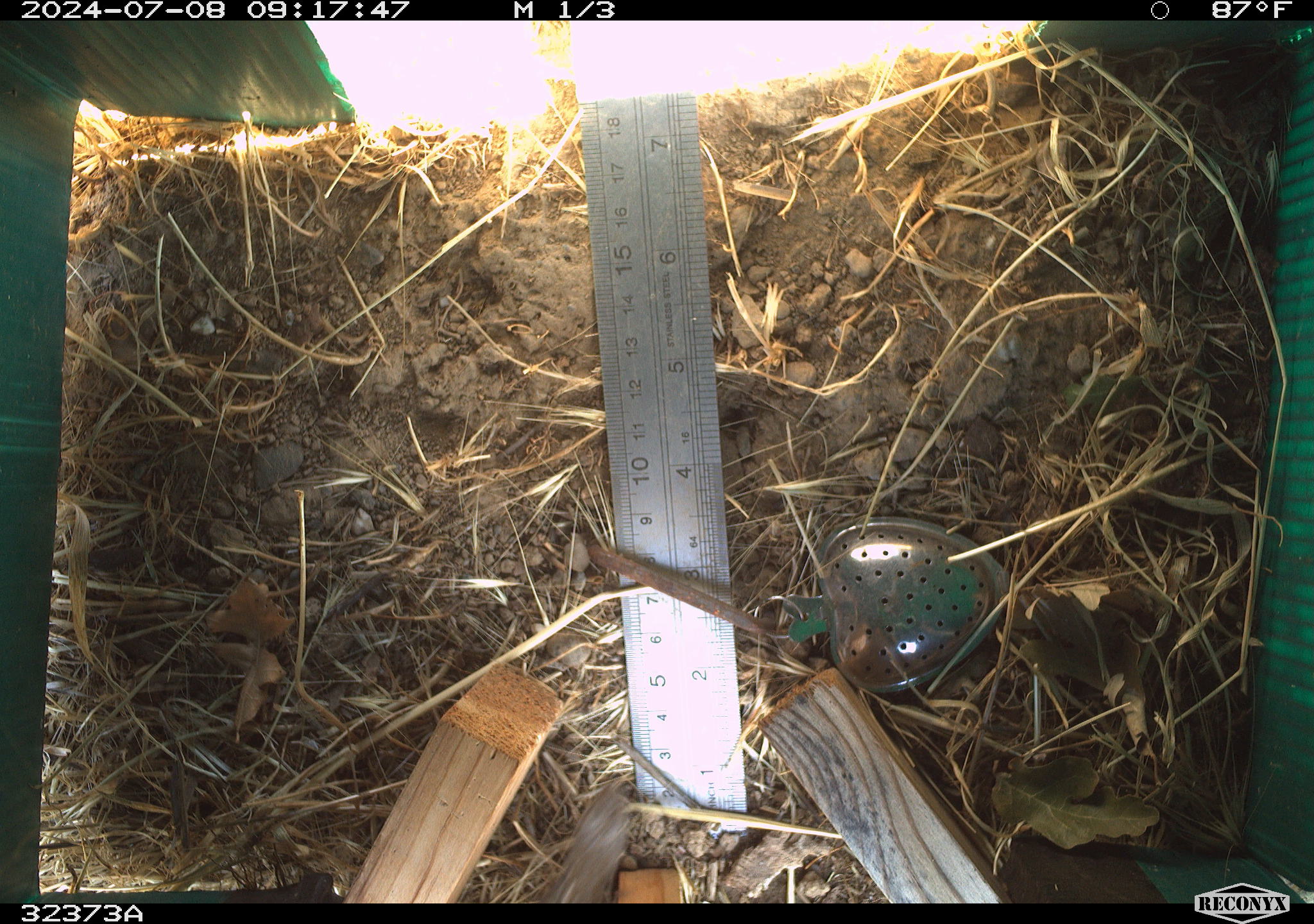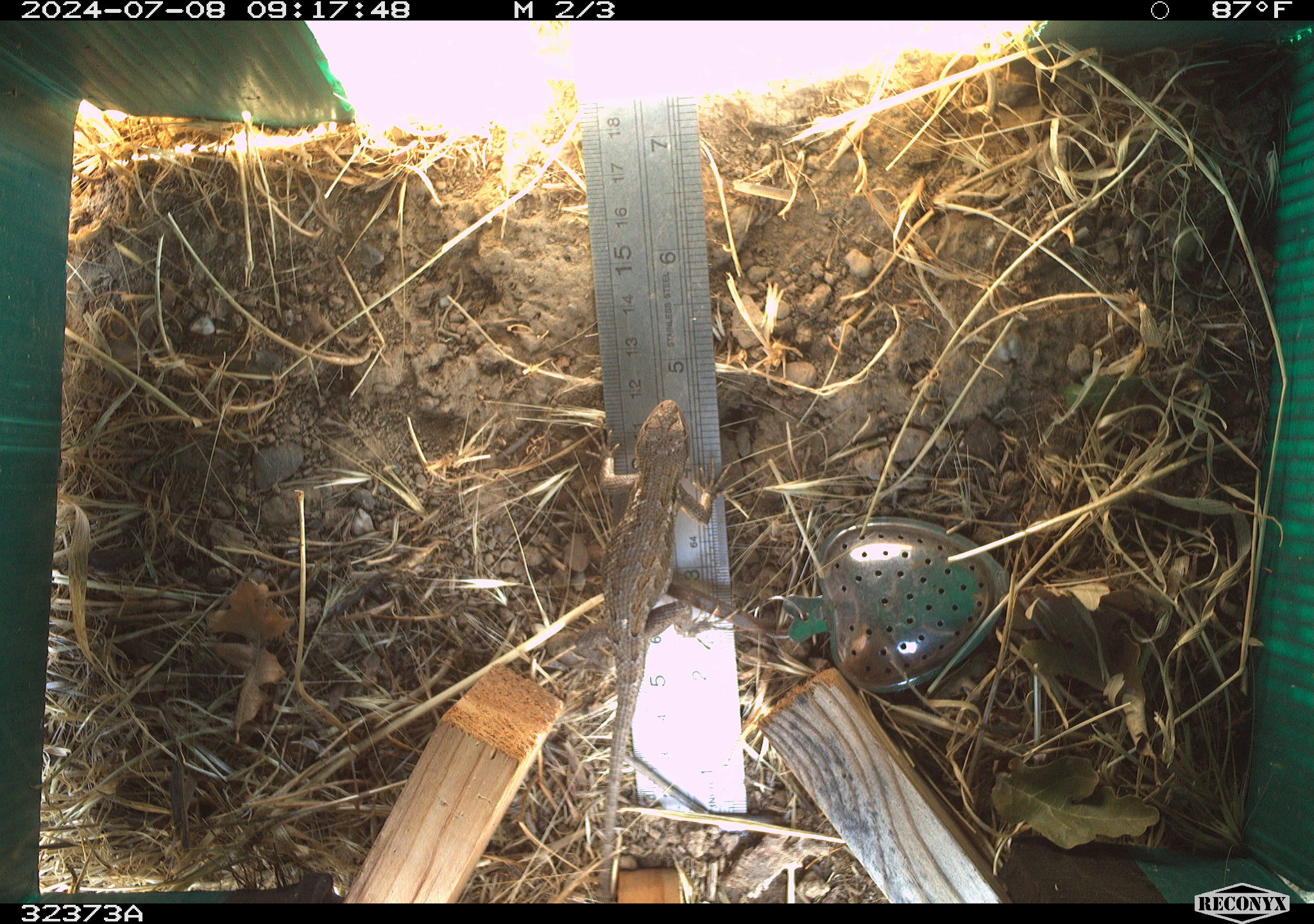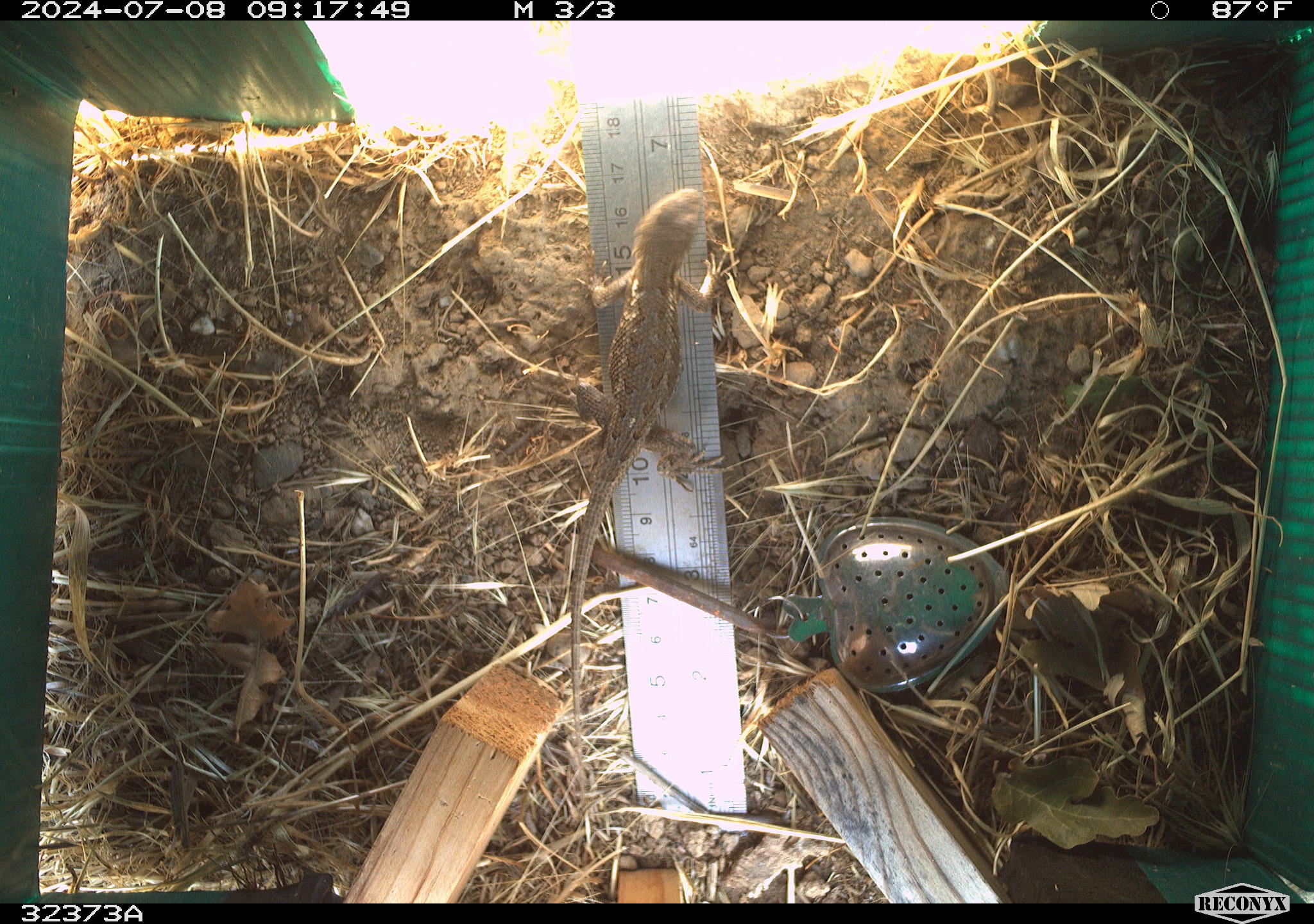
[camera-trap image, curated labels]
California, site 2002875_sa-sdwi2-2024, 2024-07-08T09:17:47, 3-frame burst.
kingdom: Animalia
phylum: Chordata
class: Reptilia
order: Squamata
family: Phrynosomatidae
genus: Sceloporus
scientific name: Sceloporus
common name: spiny lizards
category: sceloporus species